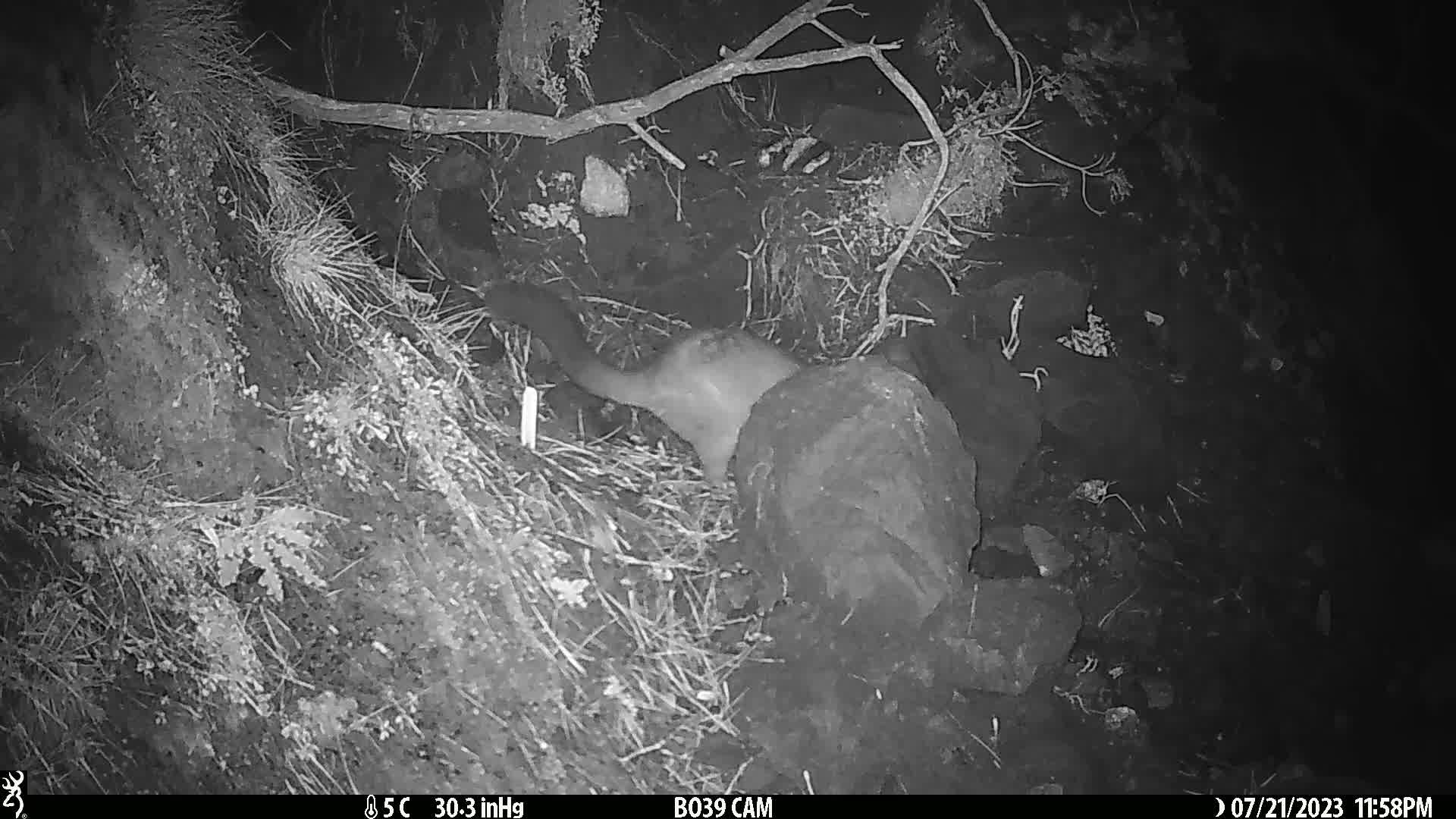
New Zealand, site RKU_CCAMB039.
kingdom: Animalia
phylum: Chordata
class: Mammalia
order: Diprotodontia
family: Phalangeridae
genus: Trichosurus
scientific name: Trichosurus vulpecula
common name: common brushtail possum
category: possum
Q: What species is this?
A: Possum (common brushtail possum) (Trichosurus vulpecula).